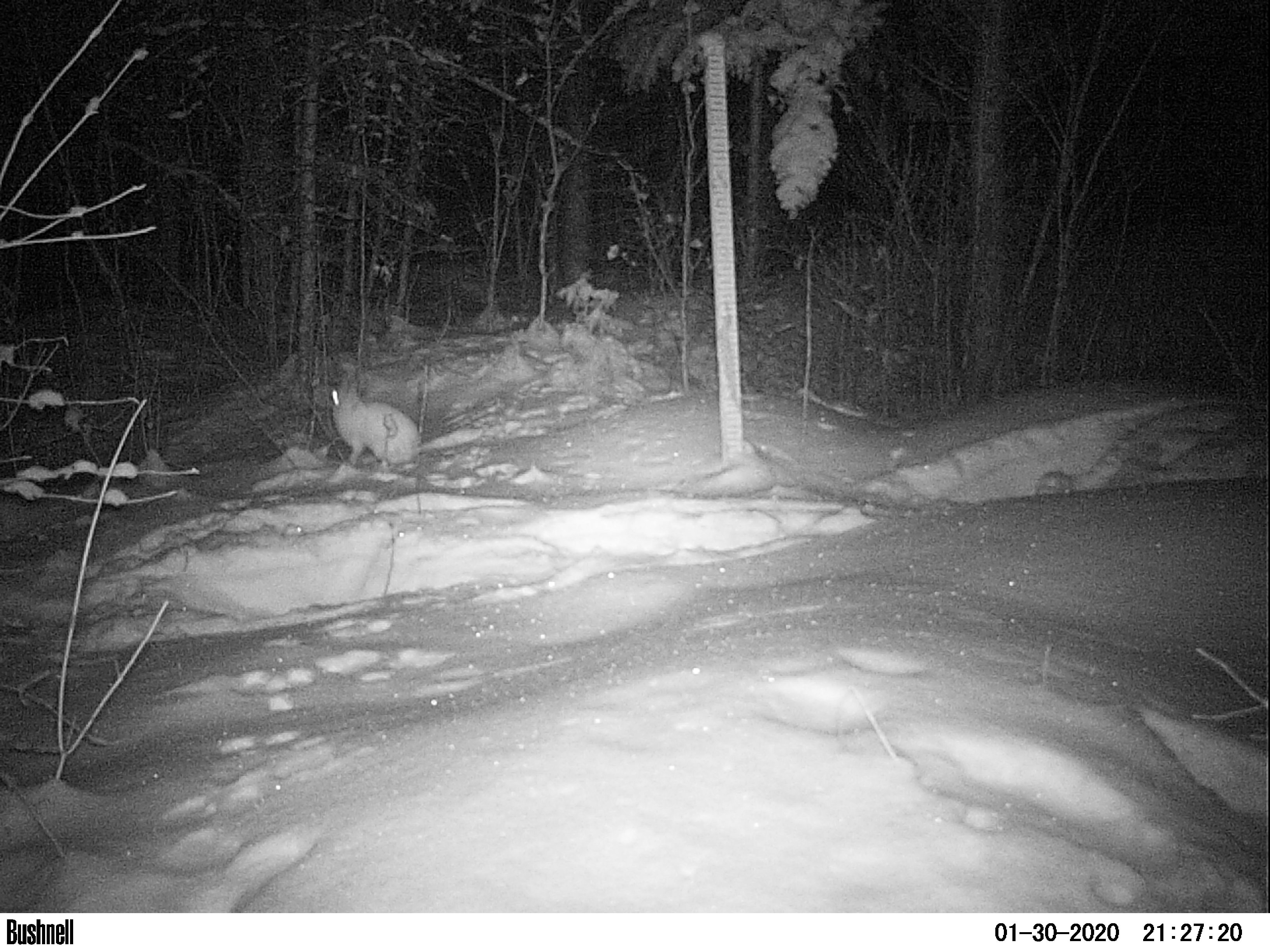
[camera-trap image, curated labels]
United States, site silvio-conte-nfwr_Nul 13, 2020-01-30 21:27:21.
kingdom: Animalia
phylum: Chordata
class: Mammalia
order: Lagomorpha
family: Leporidae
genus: Lepus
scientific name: Lepus americanus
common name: snowshoe hare